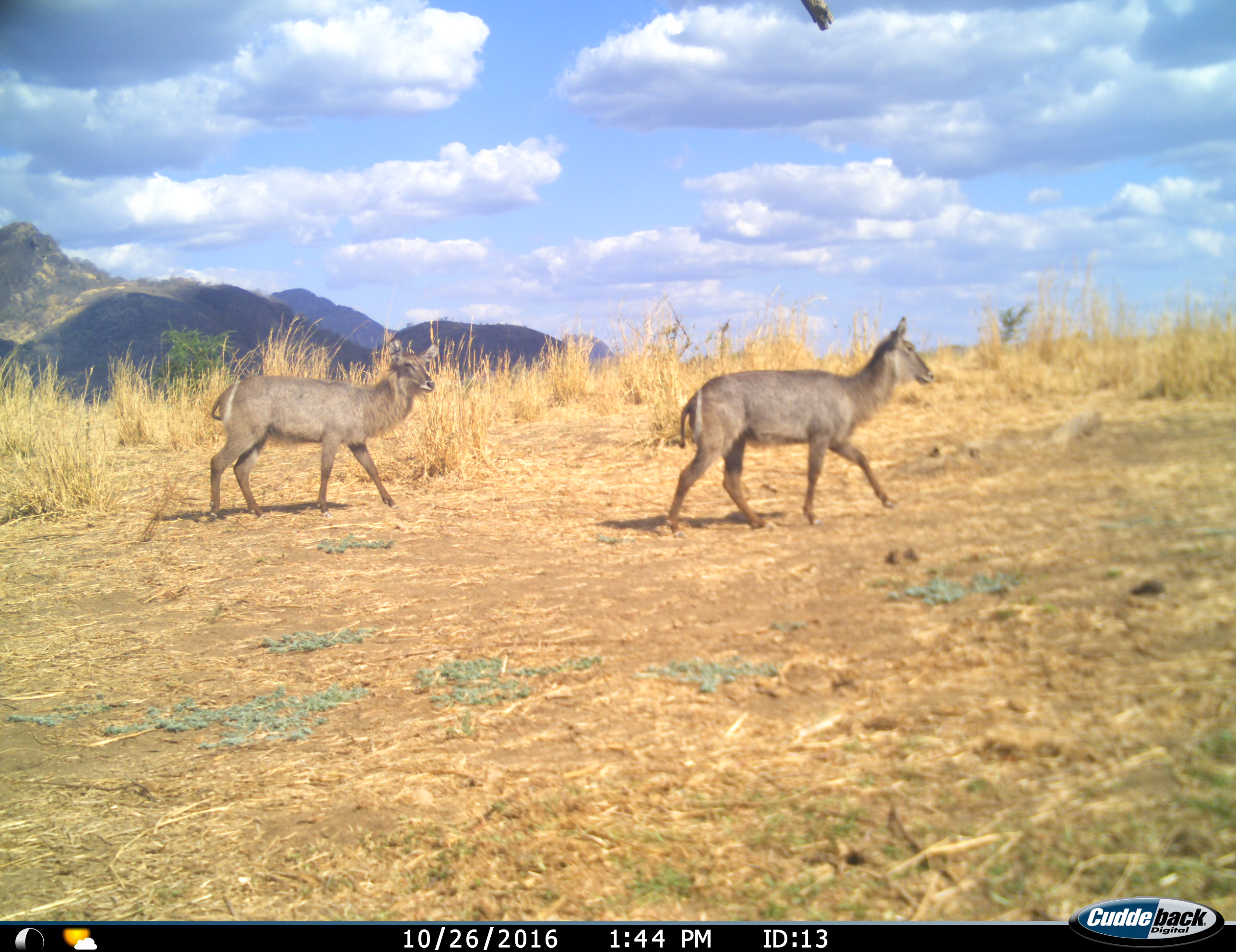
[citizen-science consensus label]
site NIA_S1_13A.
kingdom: Animalia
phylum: Chordata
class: Mammalia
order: Artiodactyla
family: Bovidae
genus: Kobus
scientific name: Kobus ellipsiprymnus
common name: waterbuck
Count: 2.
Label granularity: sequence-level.